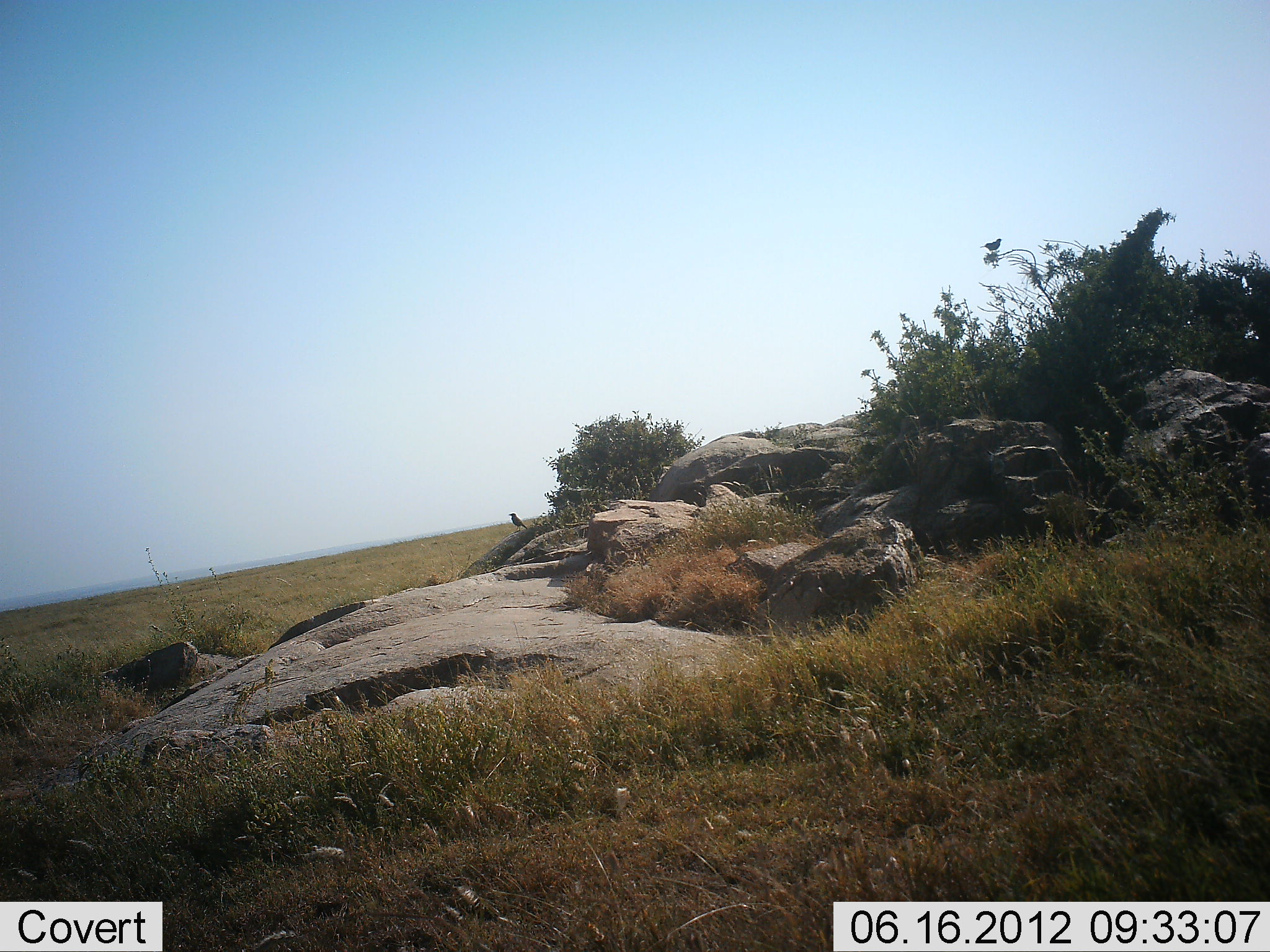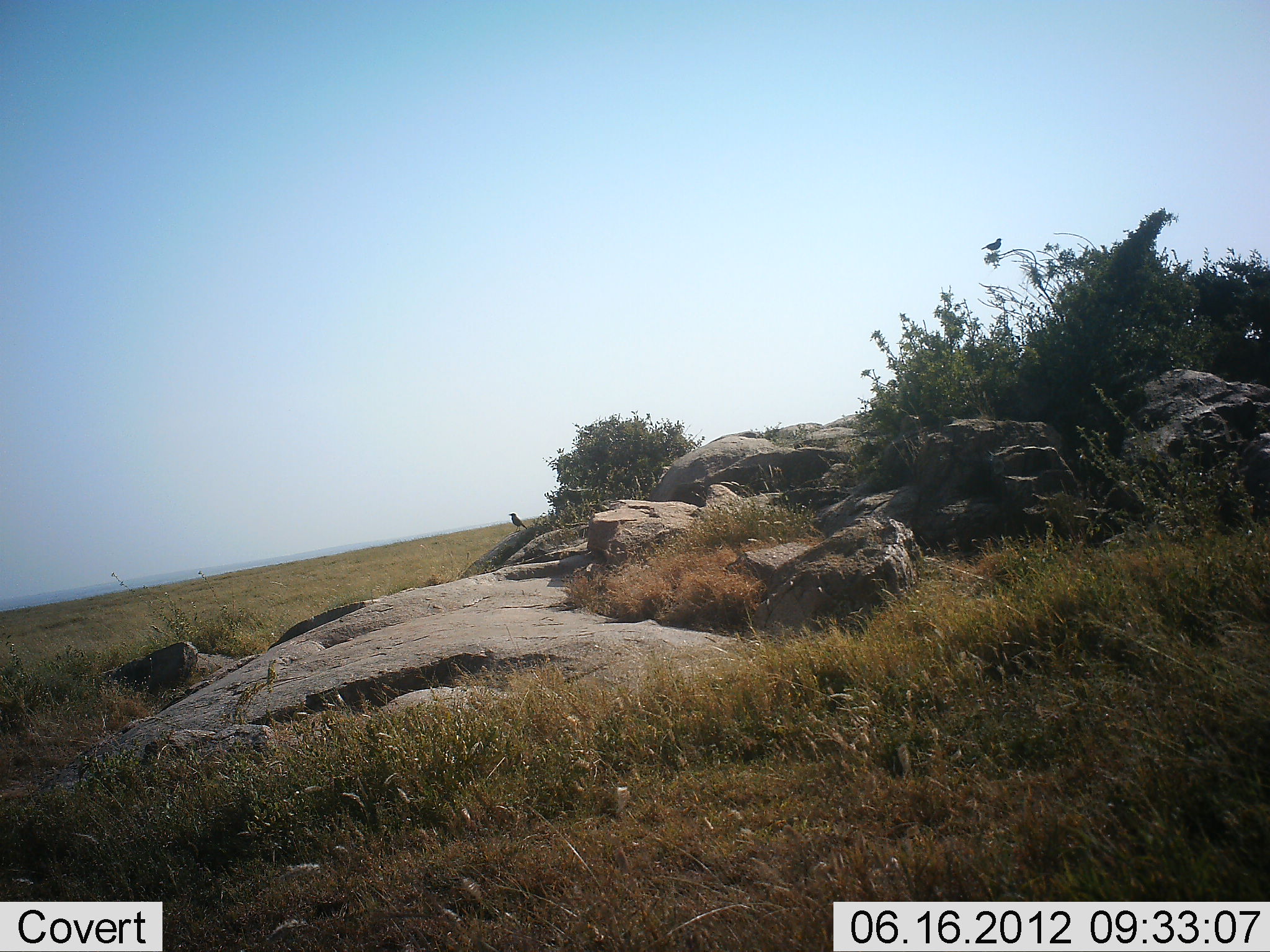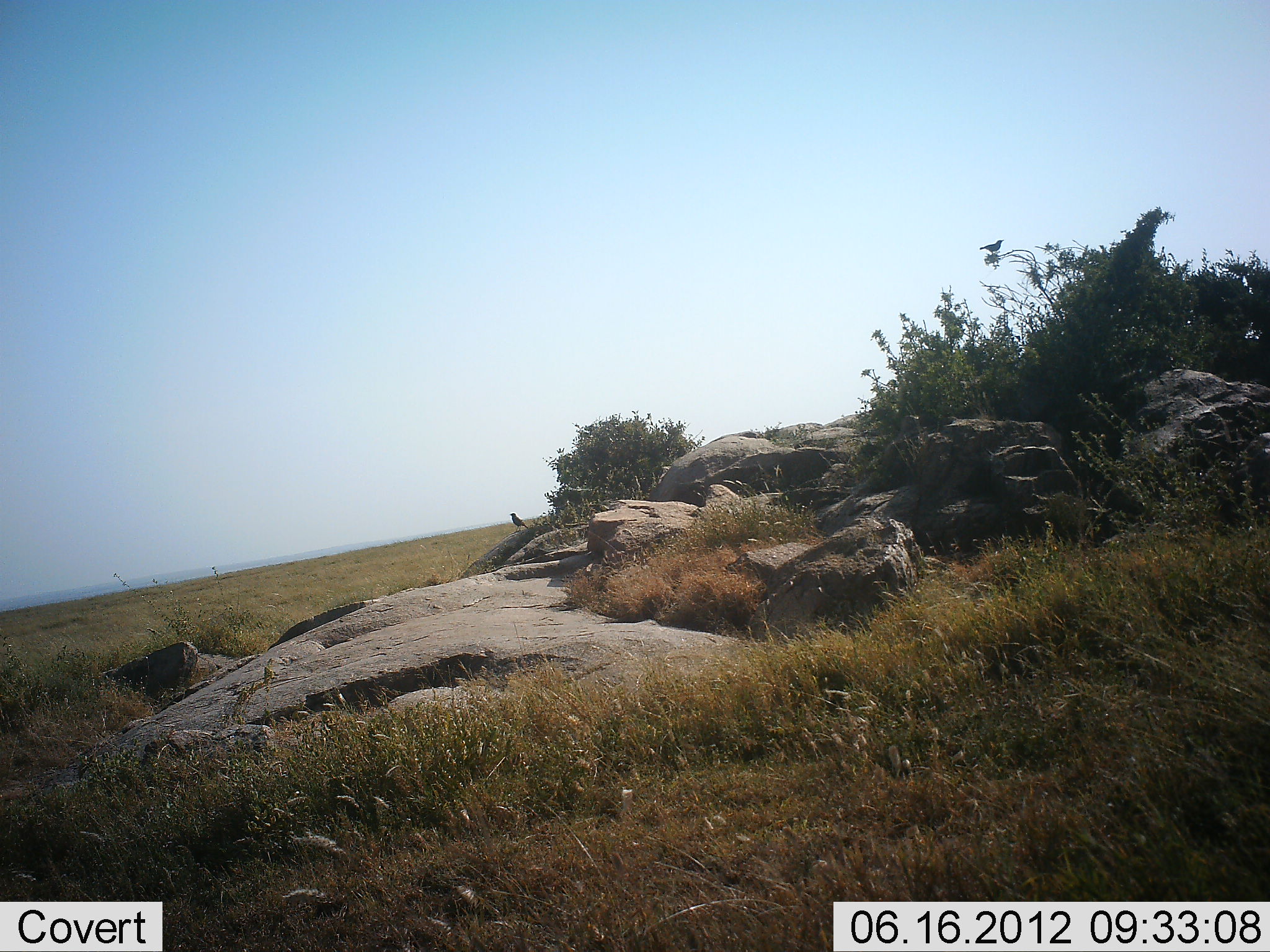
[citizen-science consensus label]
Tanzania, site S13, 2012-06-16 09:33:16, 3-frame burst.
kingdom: Animalia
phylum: Chordata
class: Aves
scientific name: Aves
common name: bird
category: otherbird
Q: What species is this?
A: Otherbird (bird) (Aves).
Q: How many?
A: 2.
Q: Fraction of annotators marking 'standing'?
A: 60%.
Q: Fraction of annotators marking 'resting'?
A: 40%.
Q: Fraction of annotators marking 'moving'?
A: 0%.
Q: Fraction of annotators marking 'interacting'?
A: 0%.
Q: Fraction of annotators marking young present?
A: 0%.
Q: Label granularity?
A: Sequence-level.